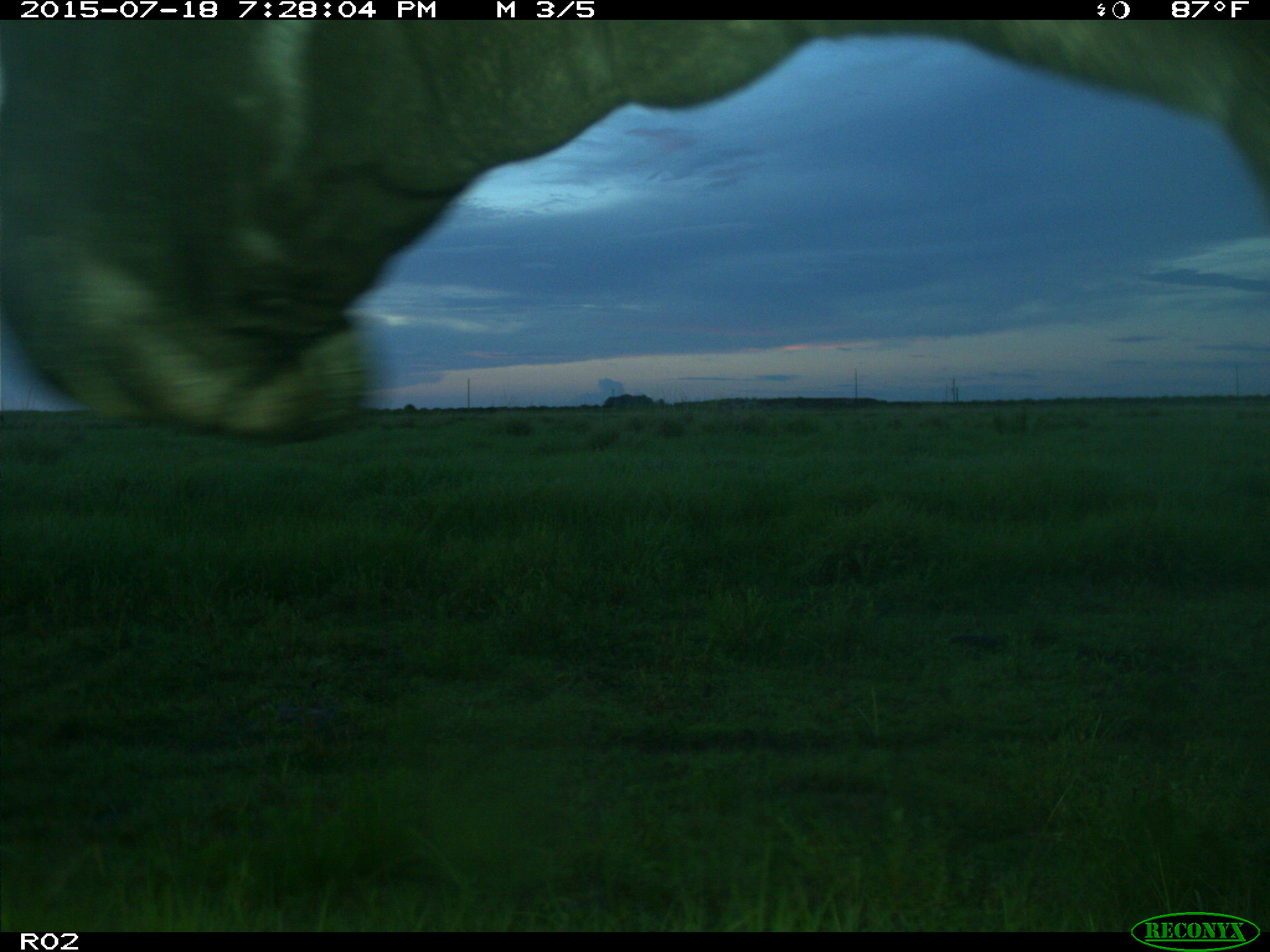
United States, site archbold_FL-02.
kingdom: Animalia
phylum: Chordata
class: Mammalia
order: Artiodactyla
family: Bovidae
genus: Bos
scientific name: Bos taurus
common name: domestic cow